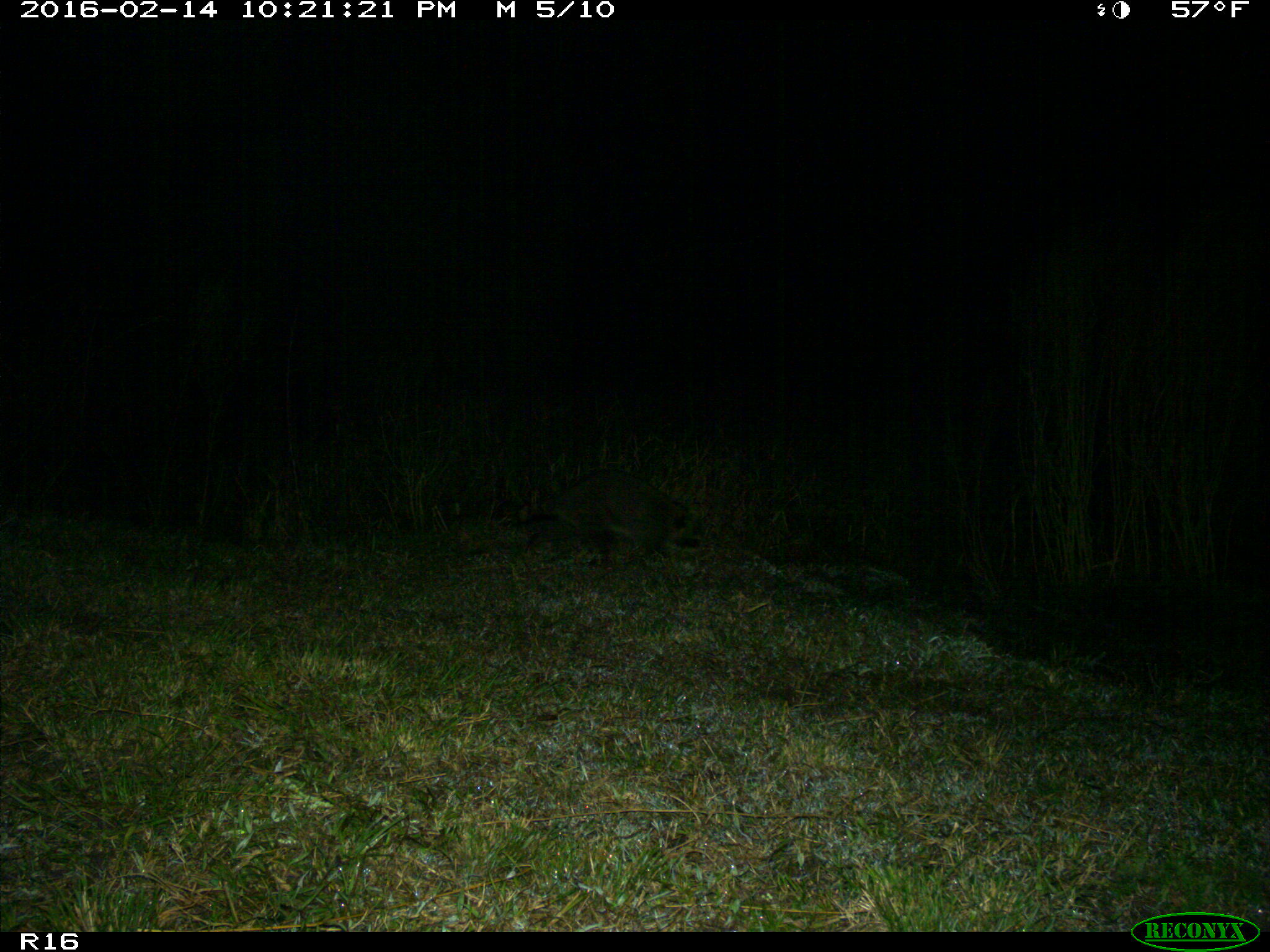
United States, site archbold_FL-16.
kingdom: Animalia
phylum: Chordata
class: Mammalia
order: Carnivora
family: Procyonidae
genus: Procyon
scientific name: Procyon lotor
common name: common raccoon